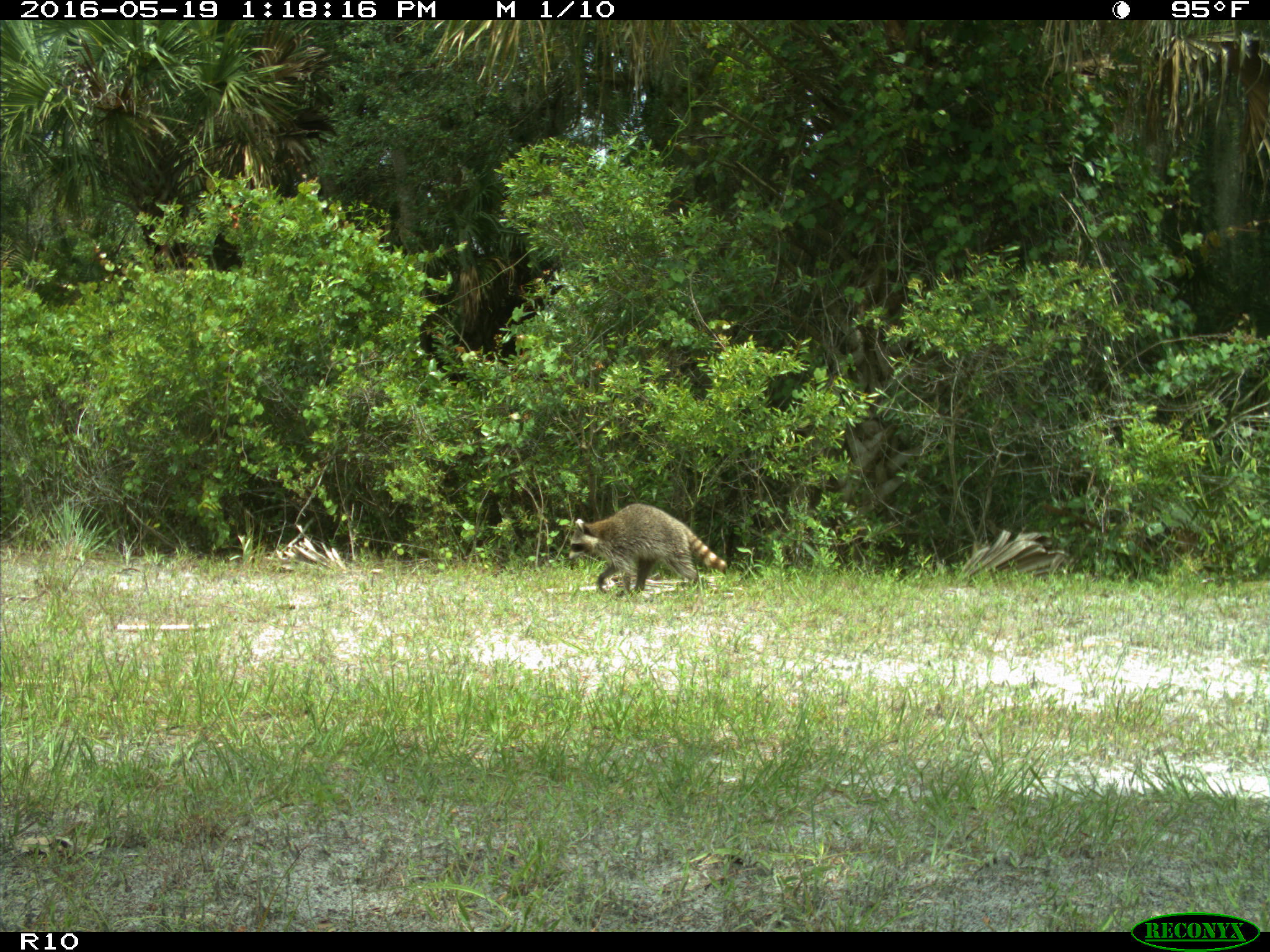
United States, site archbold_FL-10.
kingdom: Animalia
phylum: Chordata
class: Mammalia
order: Carnivora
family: Procyonidae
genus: Procyon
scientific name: Procyon lotor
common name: common raccoon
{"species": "Procyon lotor (common raccoon)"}